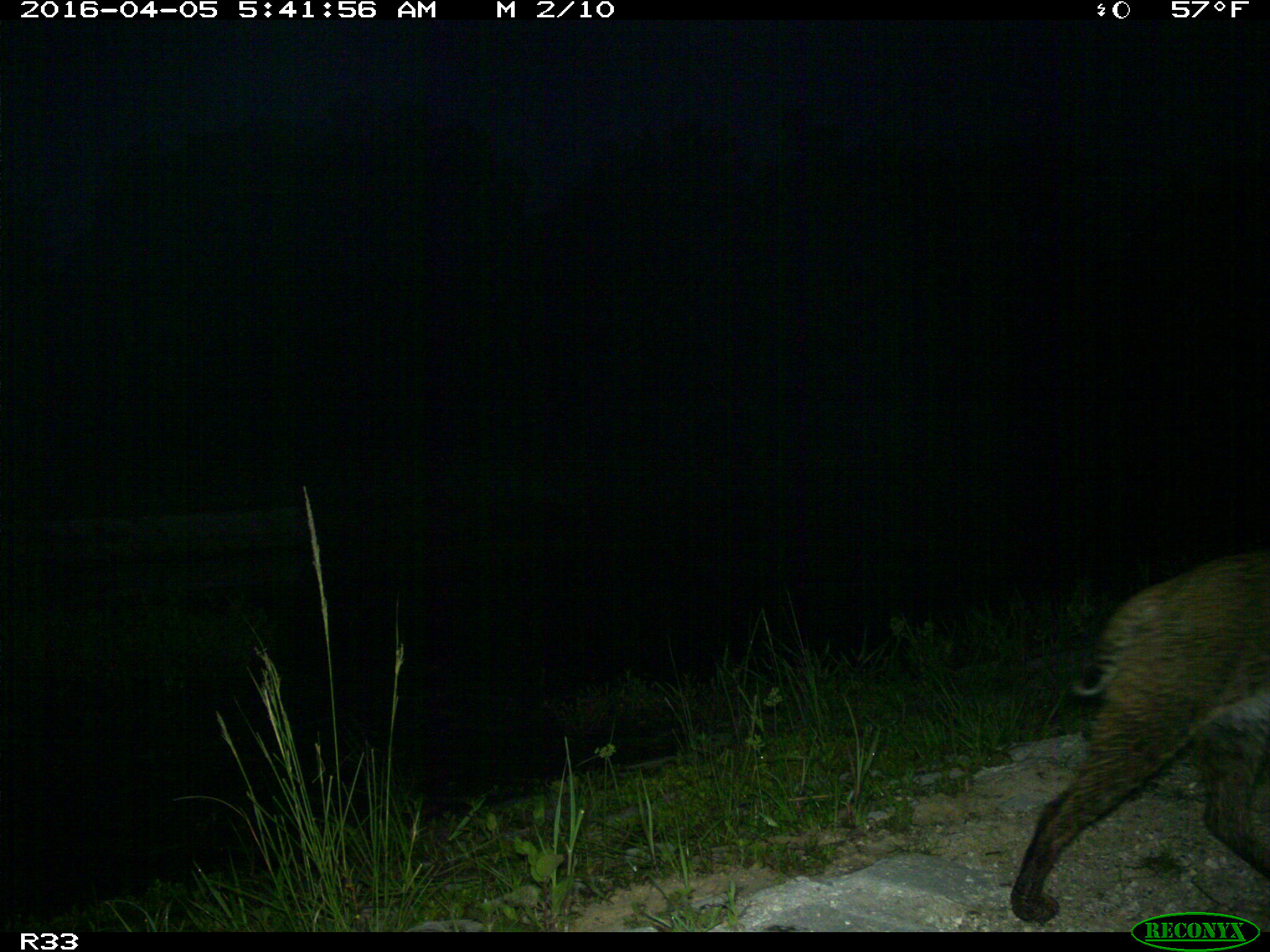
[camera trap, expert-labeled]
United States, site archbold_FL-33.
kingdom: Animalia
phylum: Chordata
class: Mammalia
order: Carnivora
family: Felidae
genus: Lynx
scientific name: Lynx rufus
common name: bobcat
Lynx rufus (bobcat).